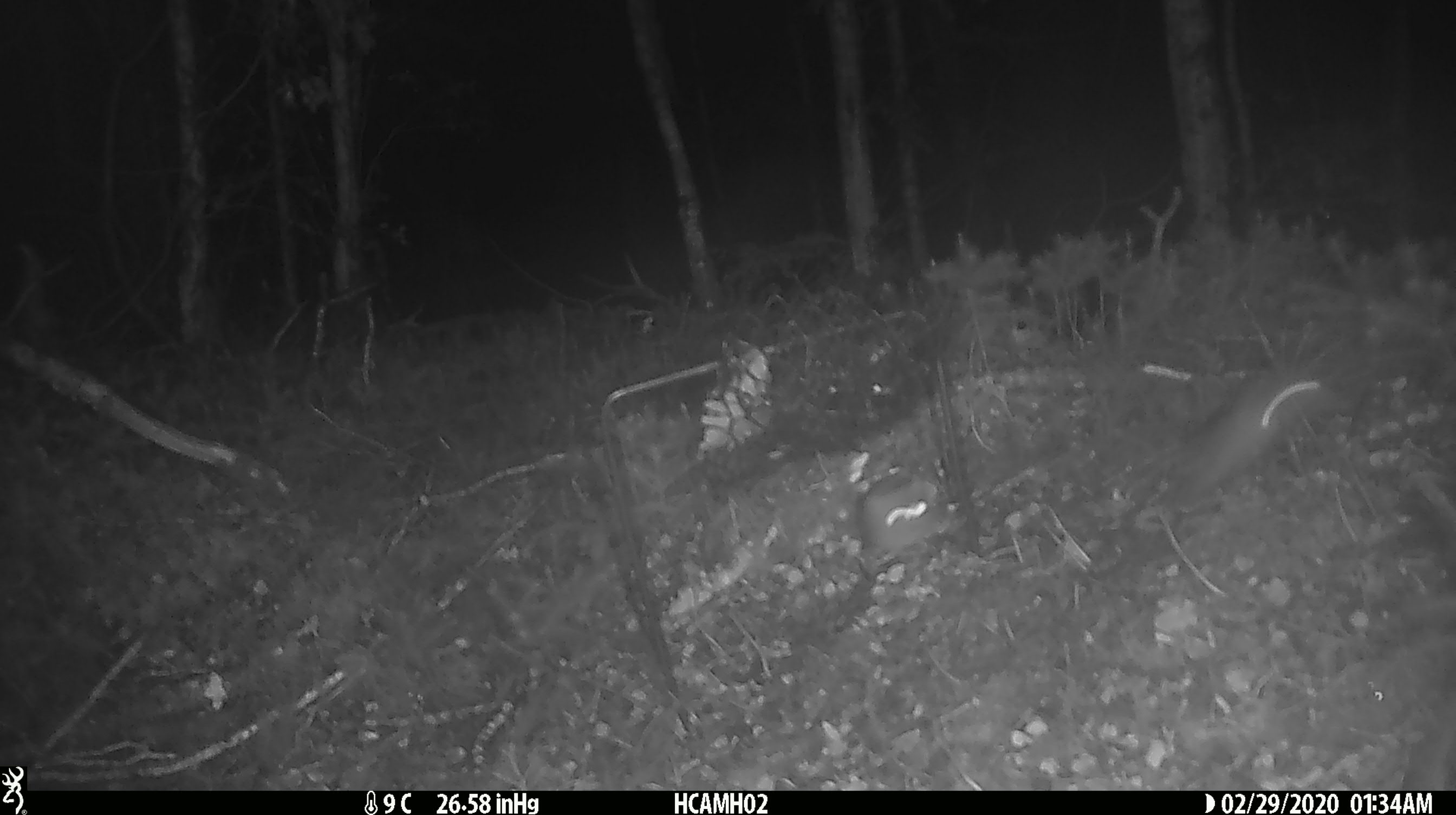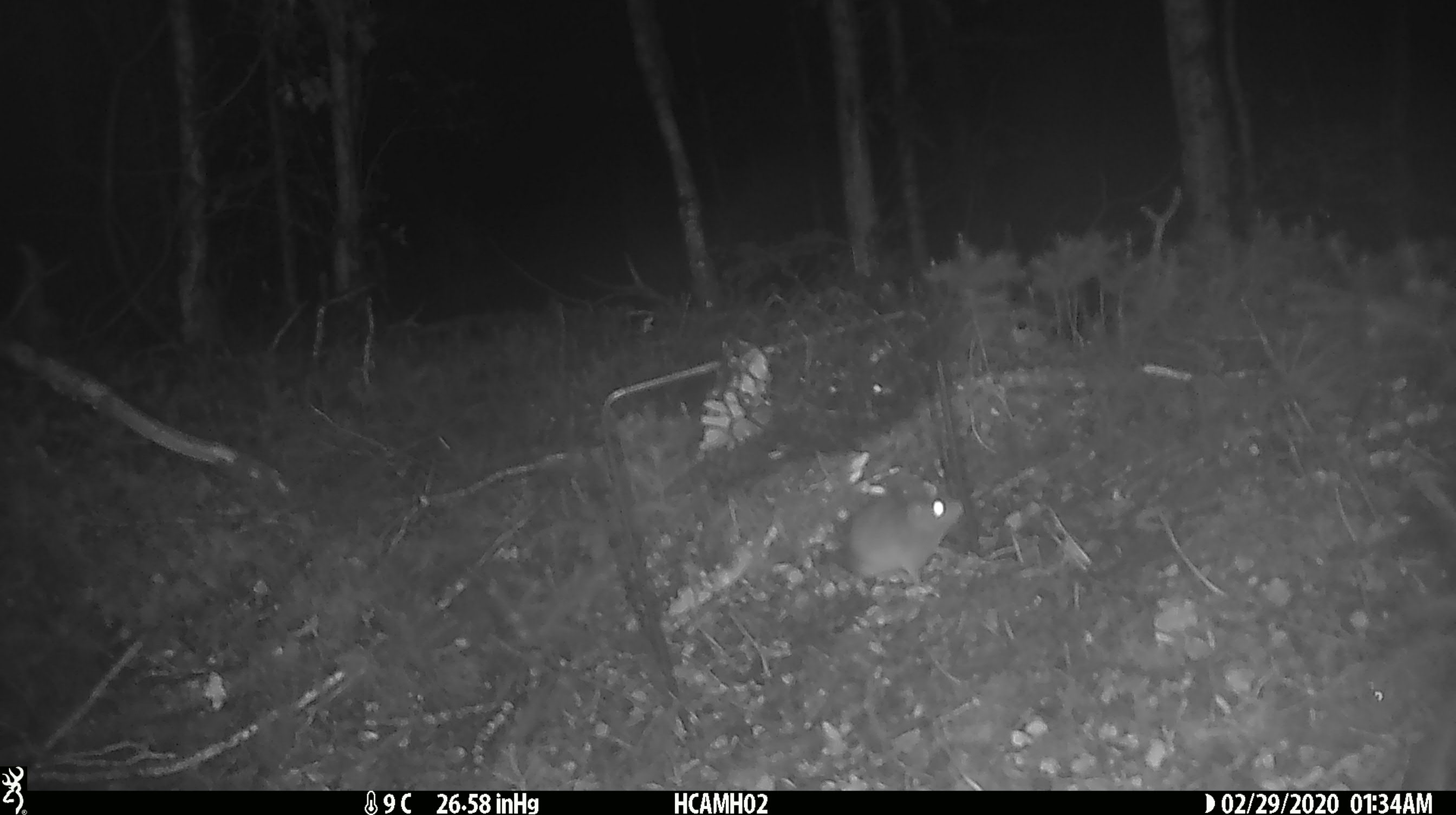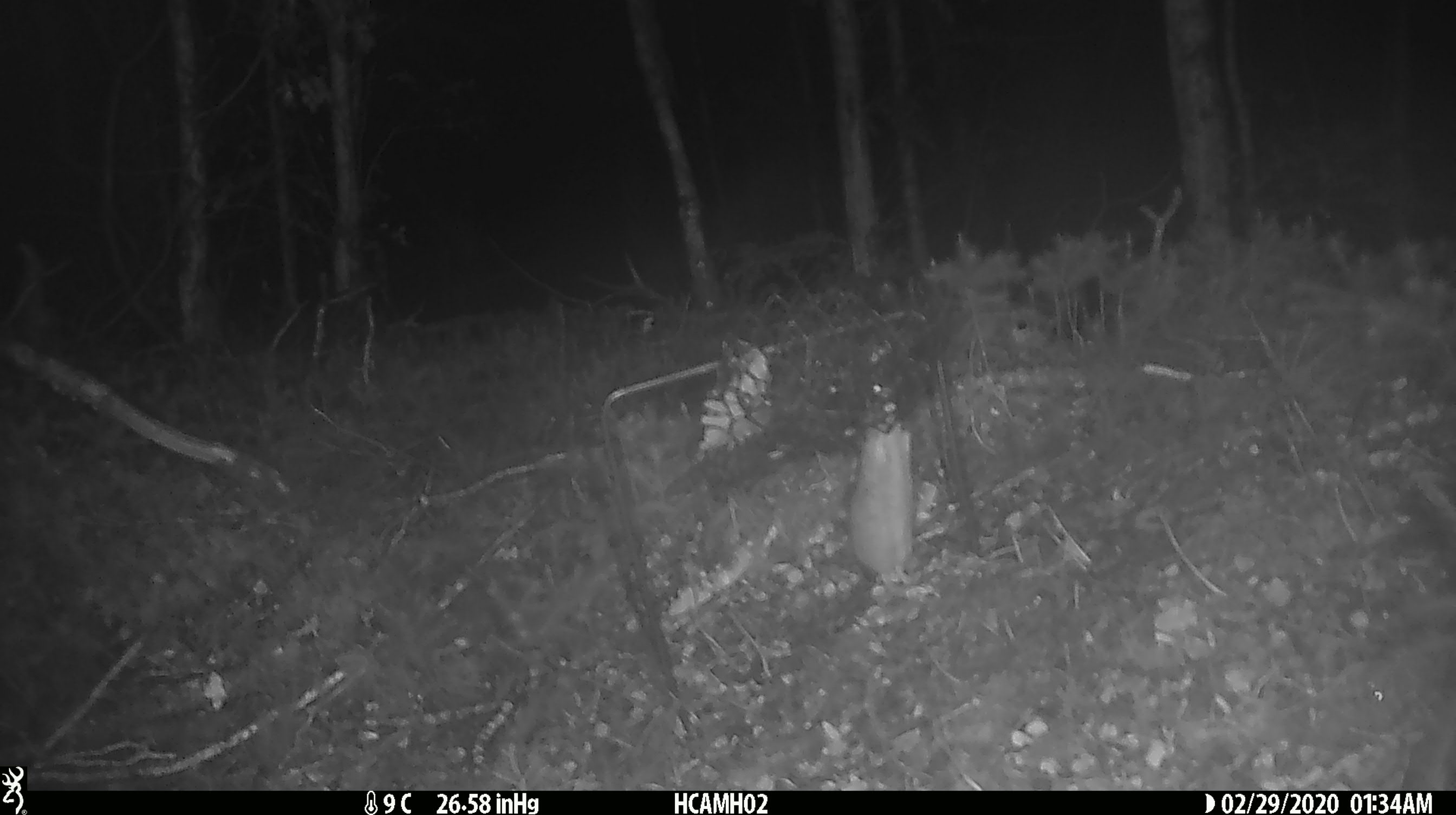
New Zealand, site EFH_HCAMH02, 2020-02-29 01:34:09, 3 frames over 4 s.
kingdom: Animalia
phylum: Chordata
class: Mammalia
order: Rodentia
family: Muridae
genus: Mus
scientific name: Mus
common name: mouse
Mouse (Mus).